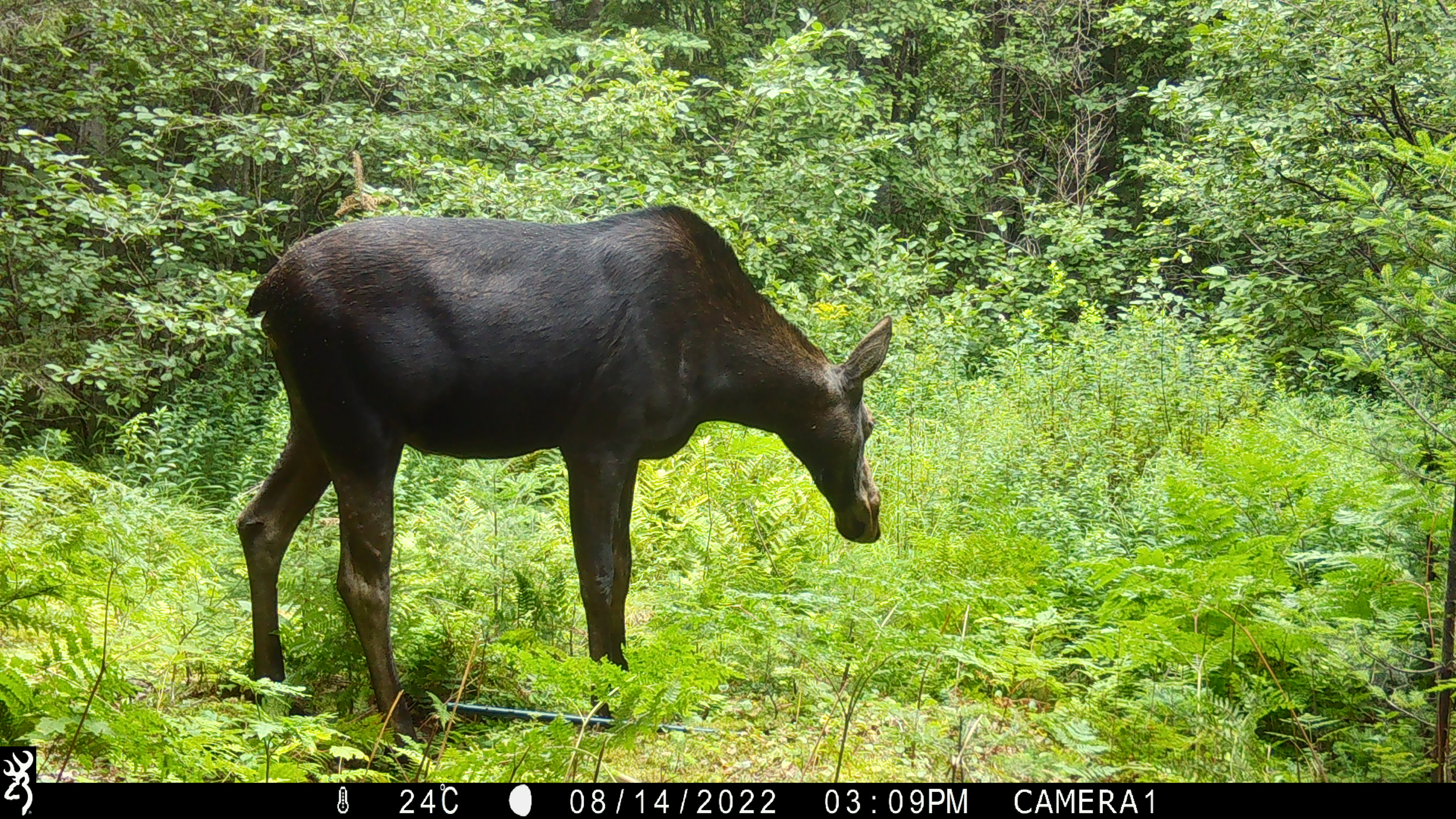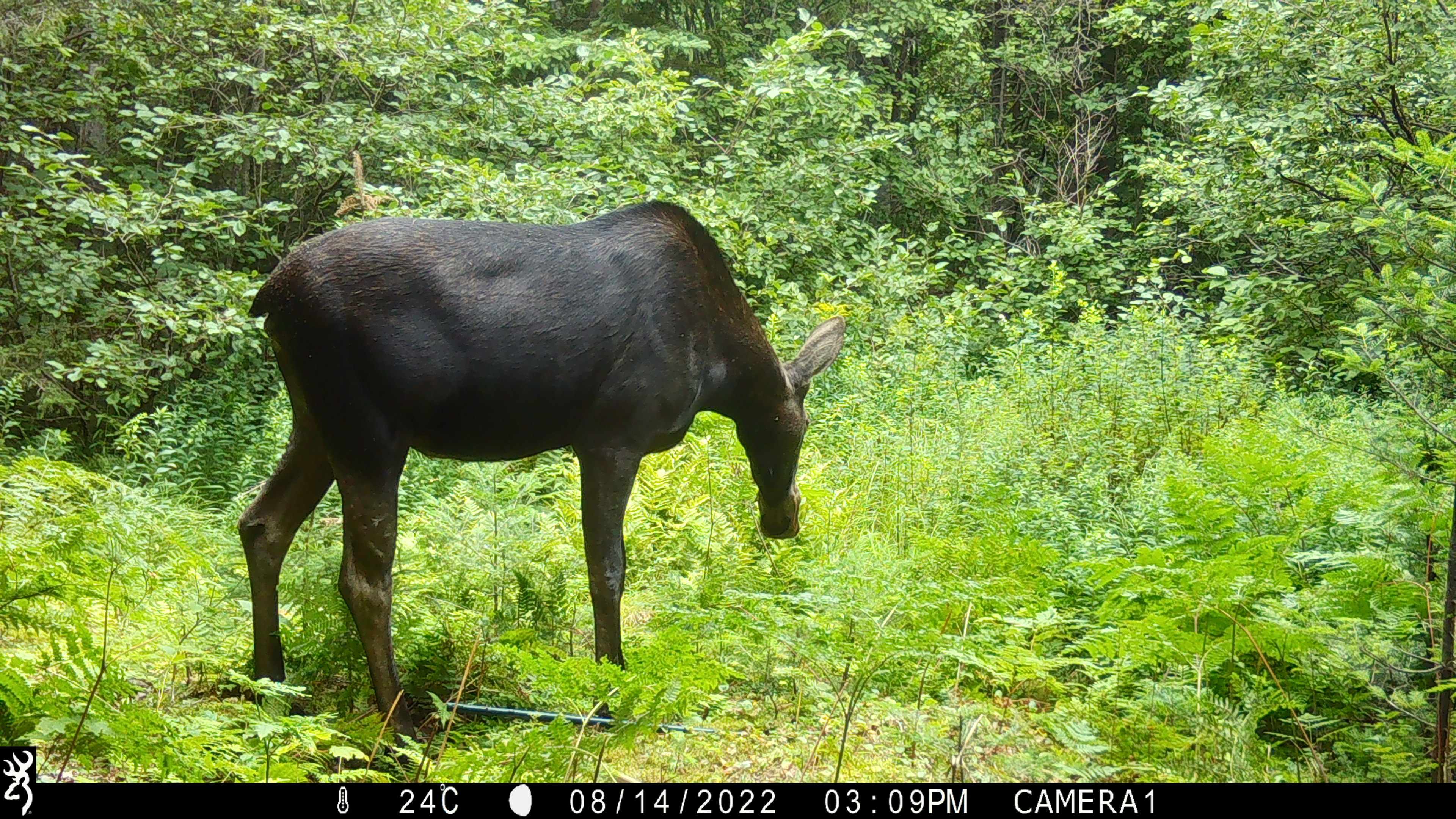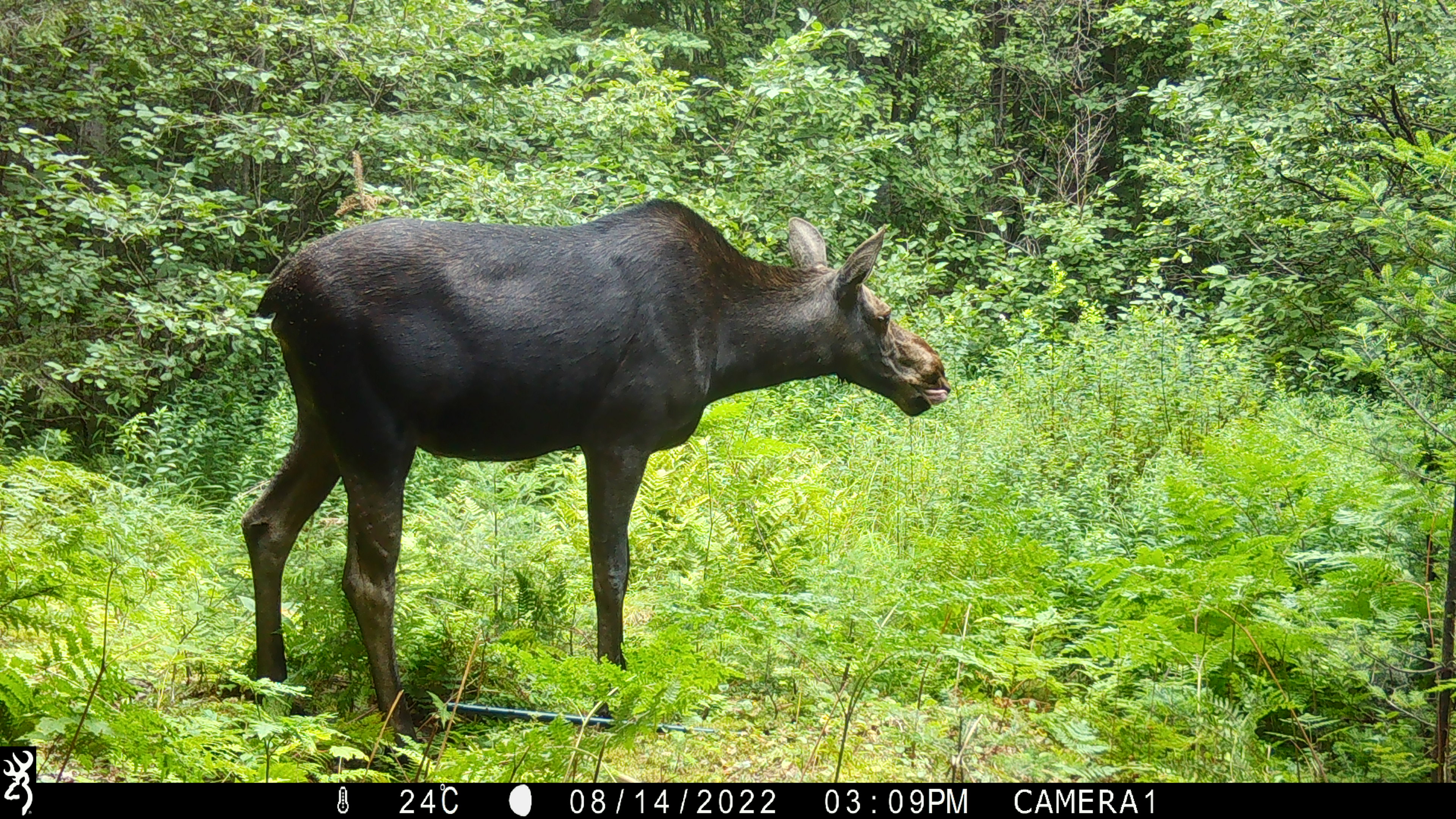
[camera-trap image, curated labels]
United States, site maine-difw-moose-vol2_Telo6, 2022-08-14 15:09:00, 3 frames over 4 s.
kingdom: Animalia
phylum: Chordata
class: Mammalia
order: Artiodactyla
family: Cervidae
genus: Alces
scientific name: Alces alces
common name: moose